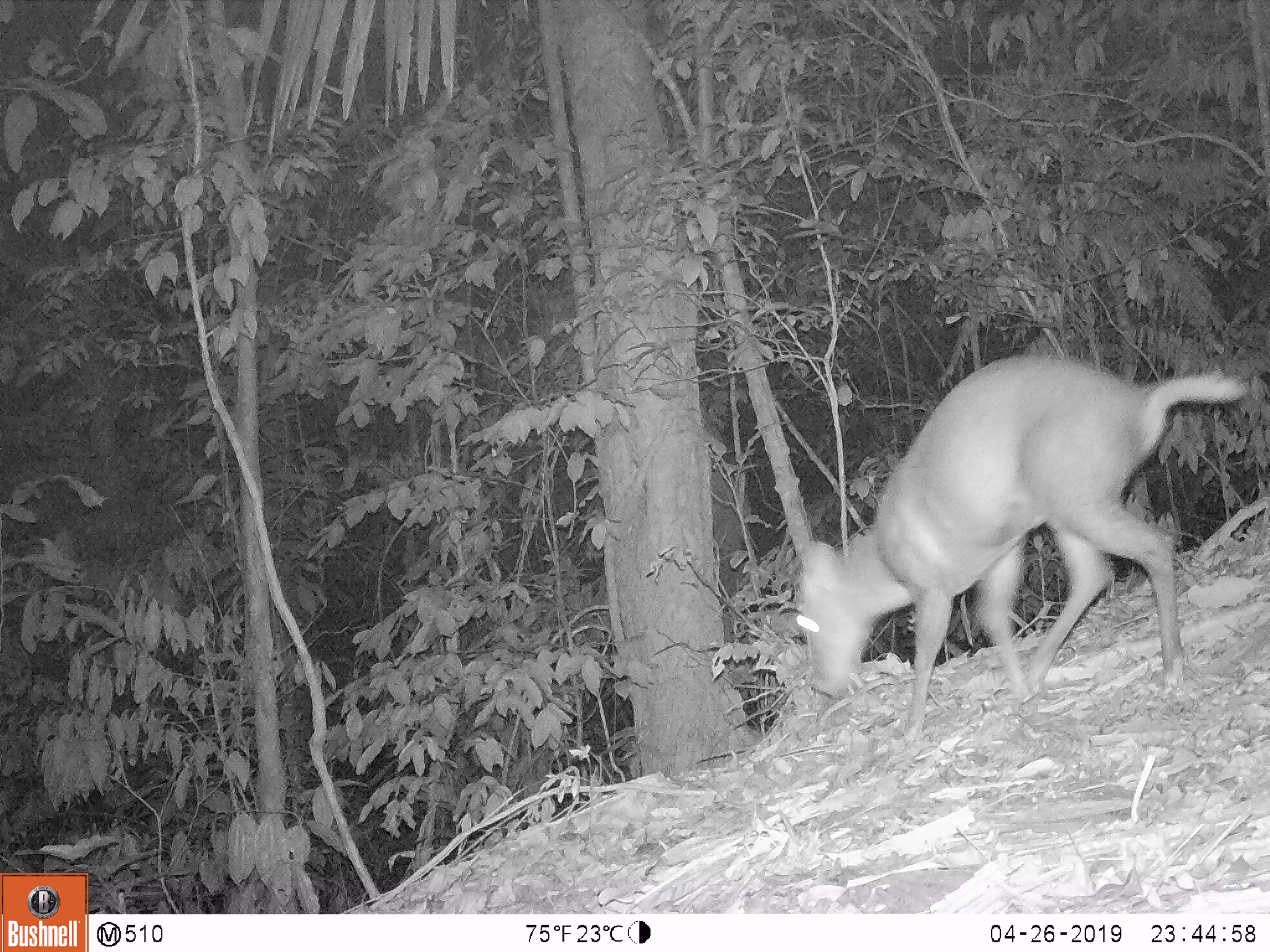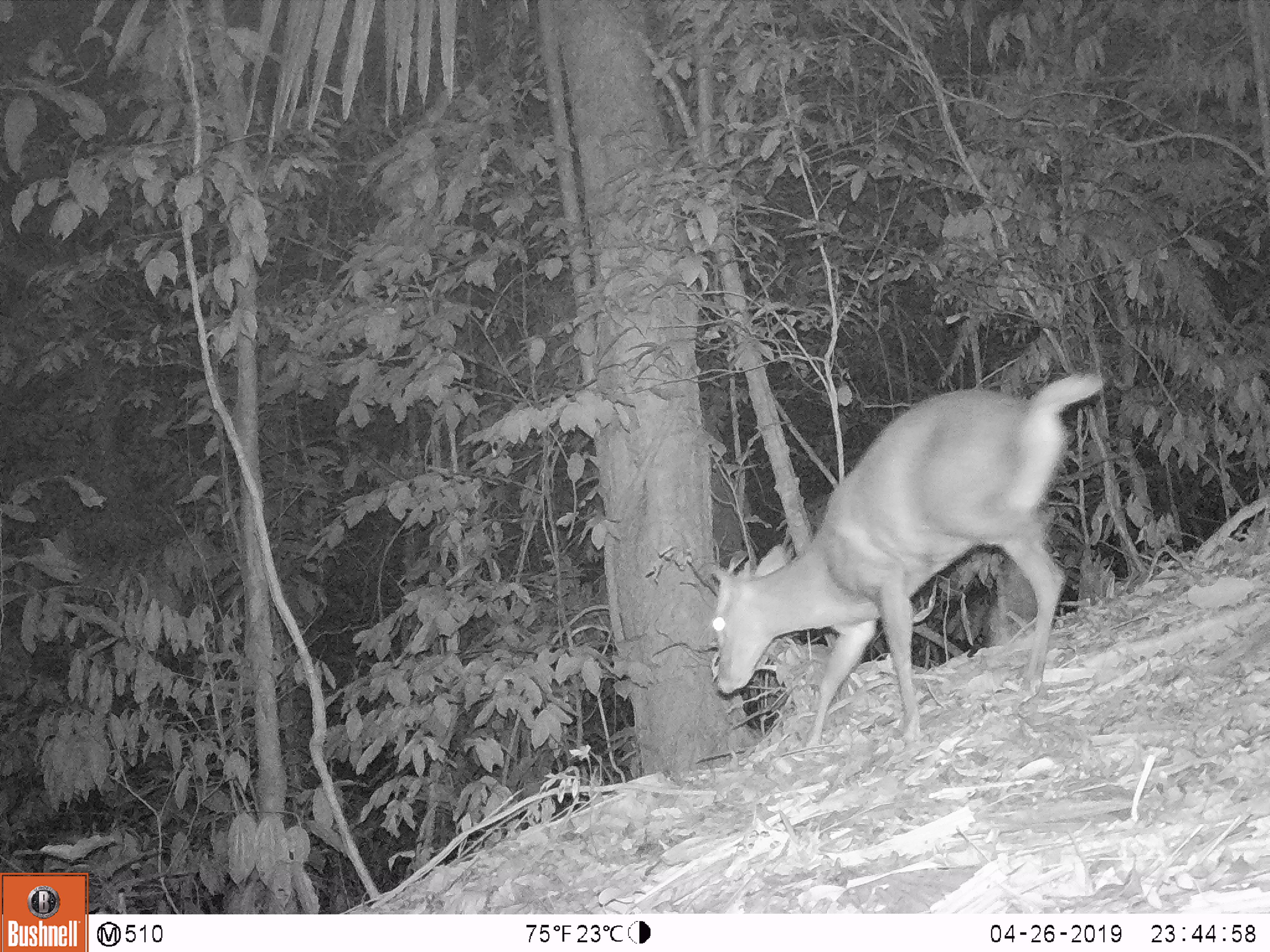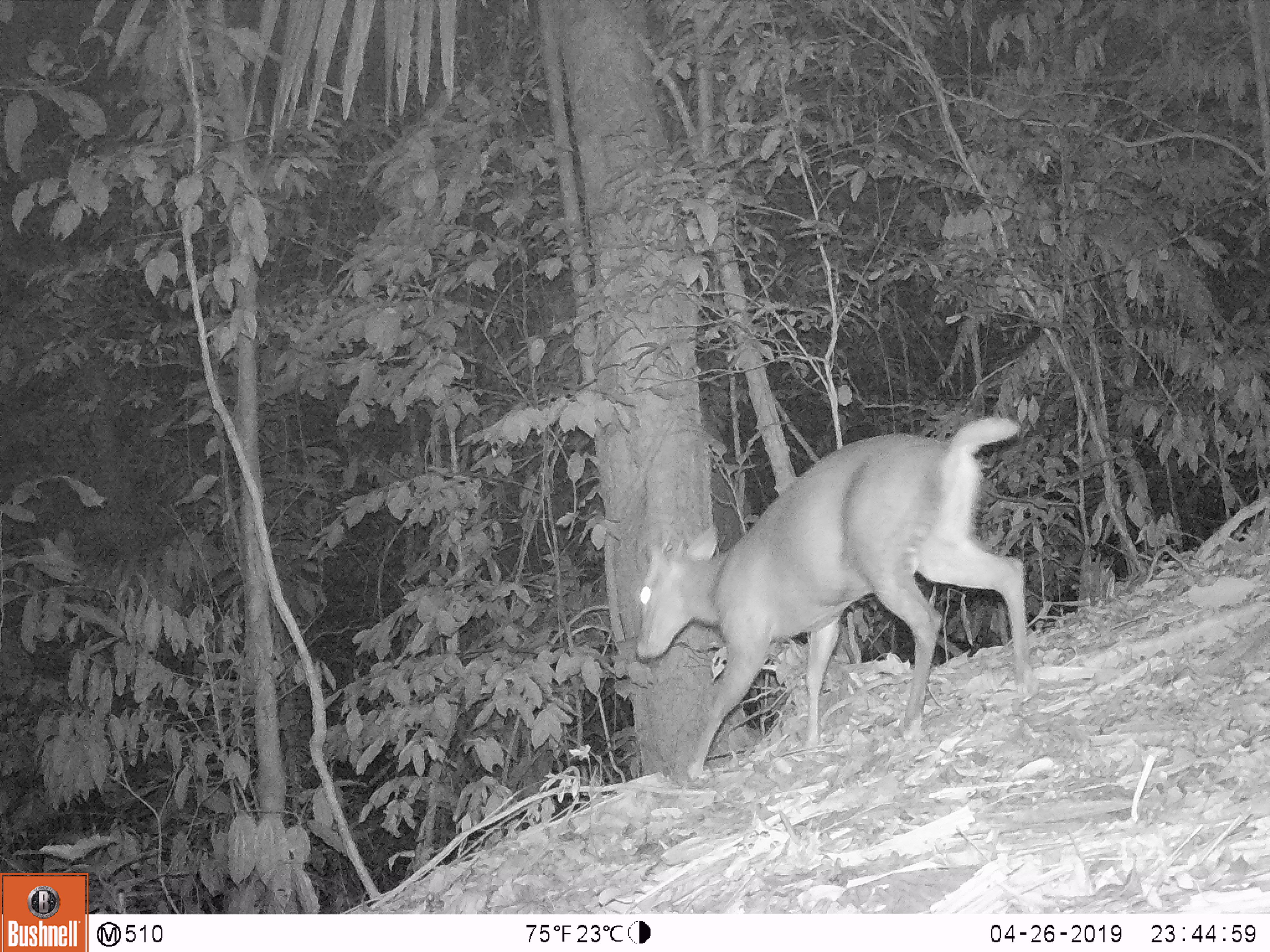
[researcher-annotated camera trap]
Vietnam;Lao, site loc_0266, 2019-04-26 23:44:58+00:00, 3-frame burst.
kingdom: Animalia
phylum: Chordata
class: Mammalia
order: Artiodactyla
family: Cervidae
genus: Muntiacus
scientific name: Muntiacus rooseveltorum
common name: roosevelt's muntjac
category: roosevelts muntjac group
Roosevelts muntjac group (roosevelt's muntjac) (Muntiacus rooseveltorum). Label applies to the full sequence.